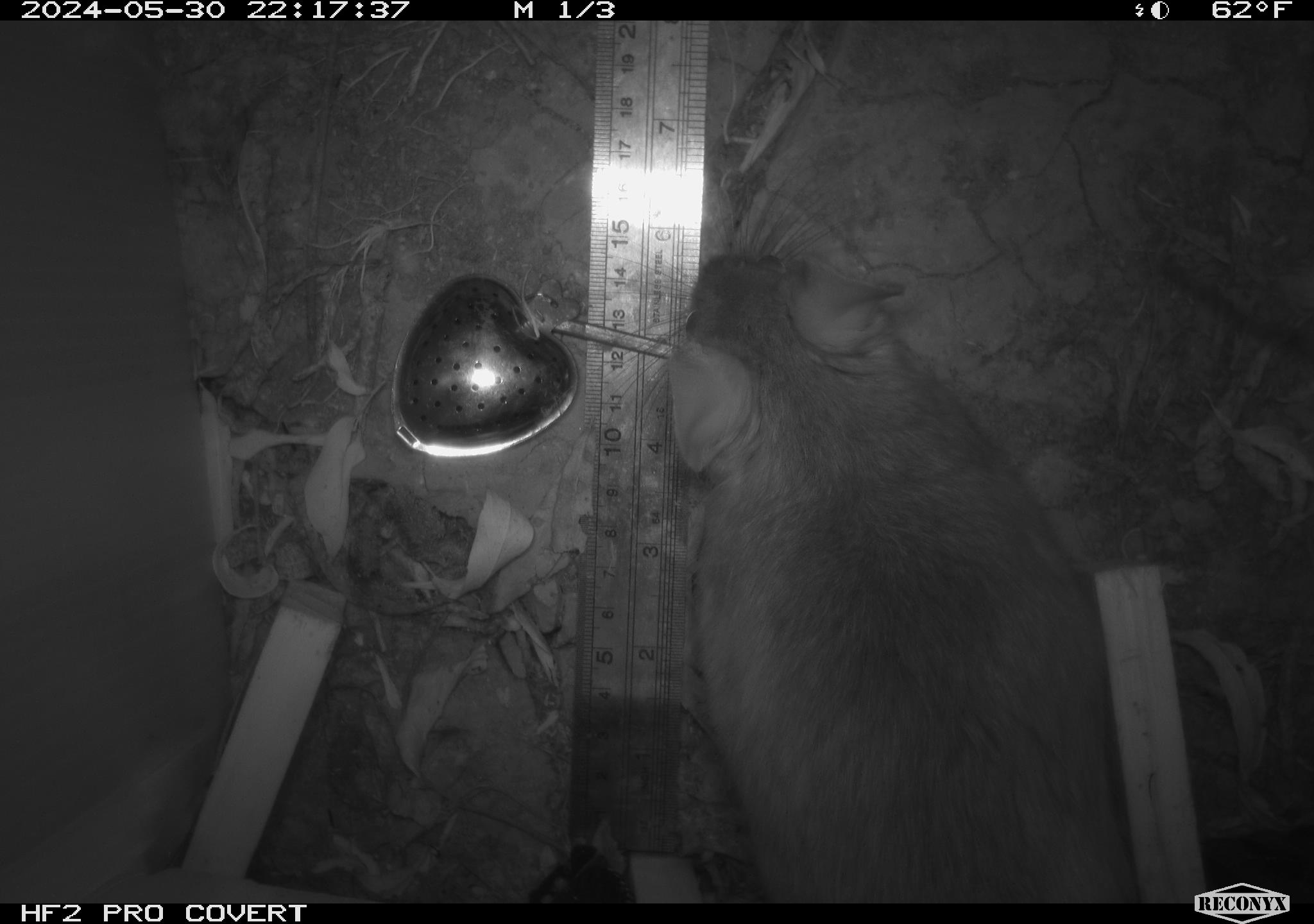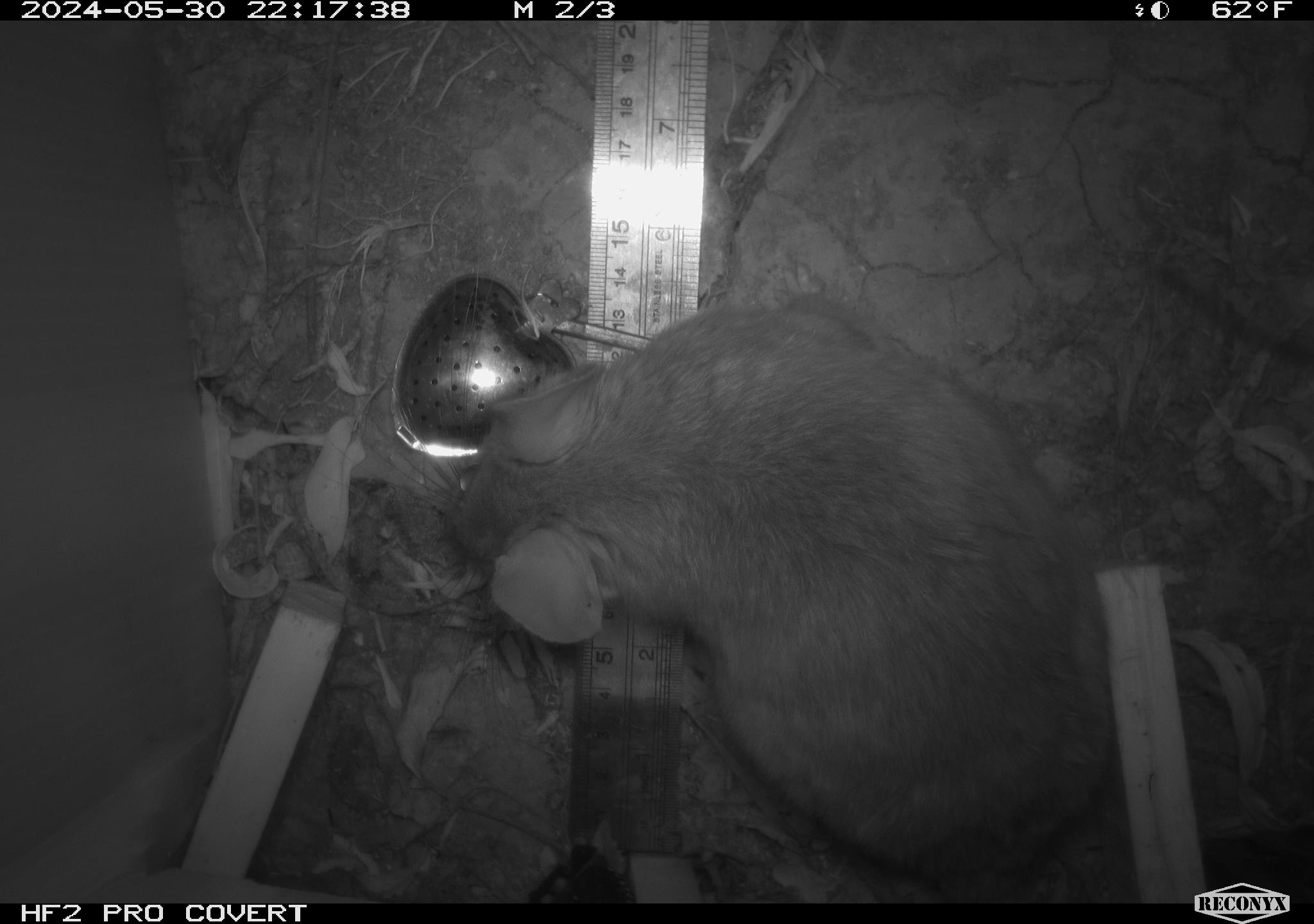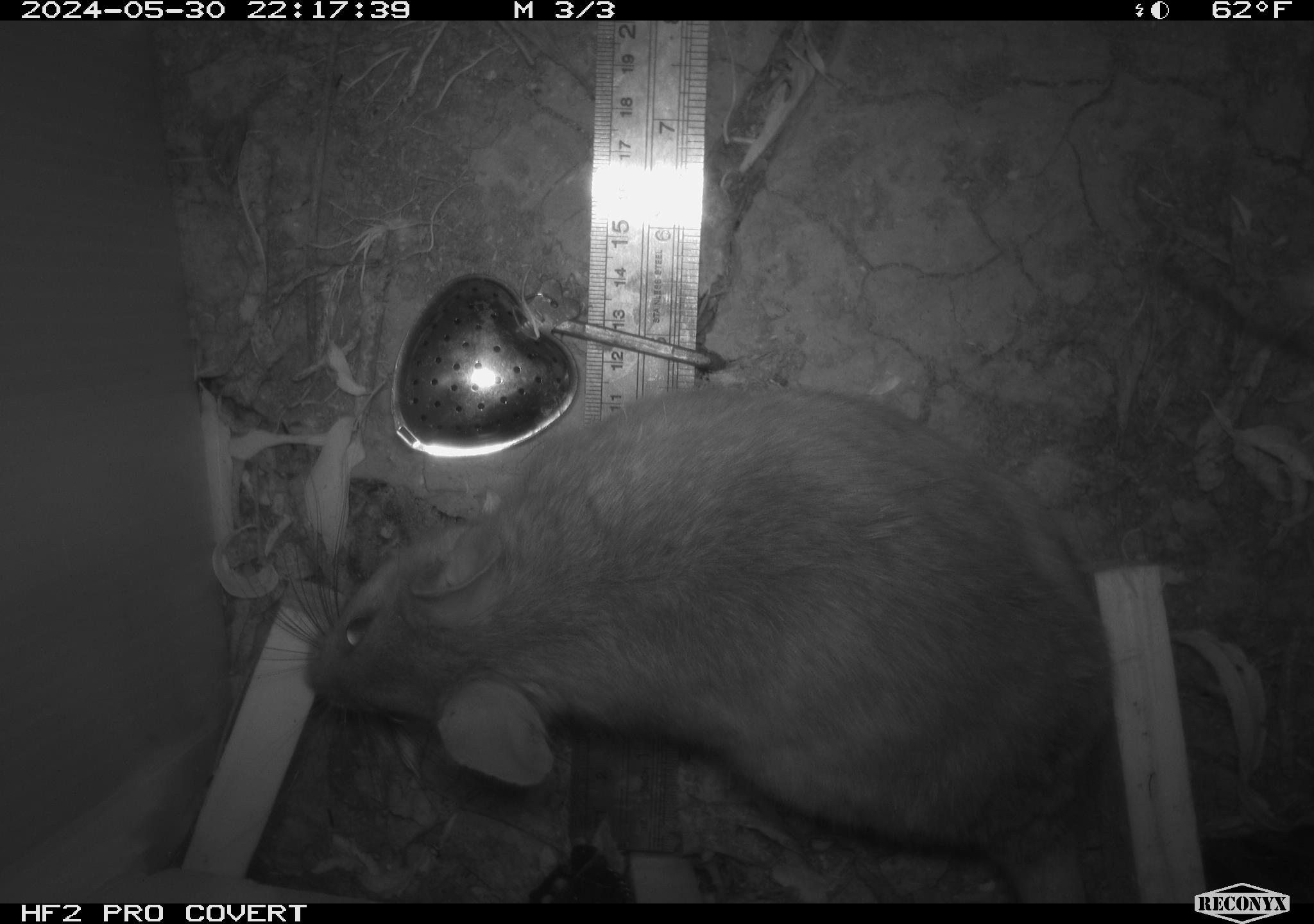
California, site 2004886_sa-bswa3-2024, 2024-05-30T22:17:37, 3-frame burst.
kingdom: Animalia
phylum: Chordata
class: Mammalia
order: Rodentia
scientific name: Rodentia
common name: woodrat or rat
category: woodrat or rat species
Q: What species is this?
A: Woodrat or rat species (woodrat or rat) (Rodentia).